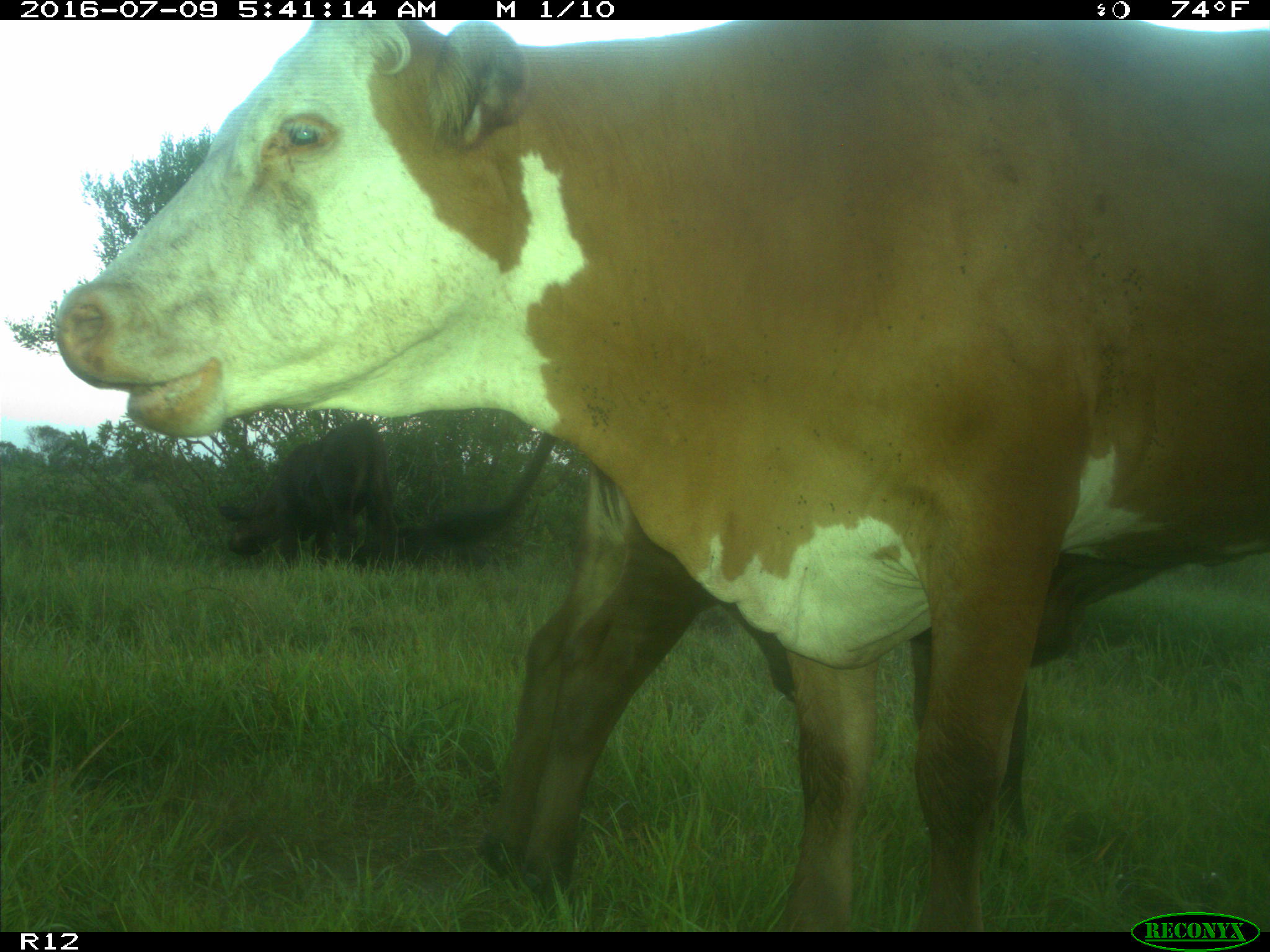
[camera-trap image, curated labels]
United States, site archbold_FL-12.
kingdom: Animalia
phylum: Chordata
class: Mammalia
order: Artiodactyla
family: Bovidae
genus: Bos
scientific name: Bos taurus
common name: domestic cow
Bos taurus (domestic cow).